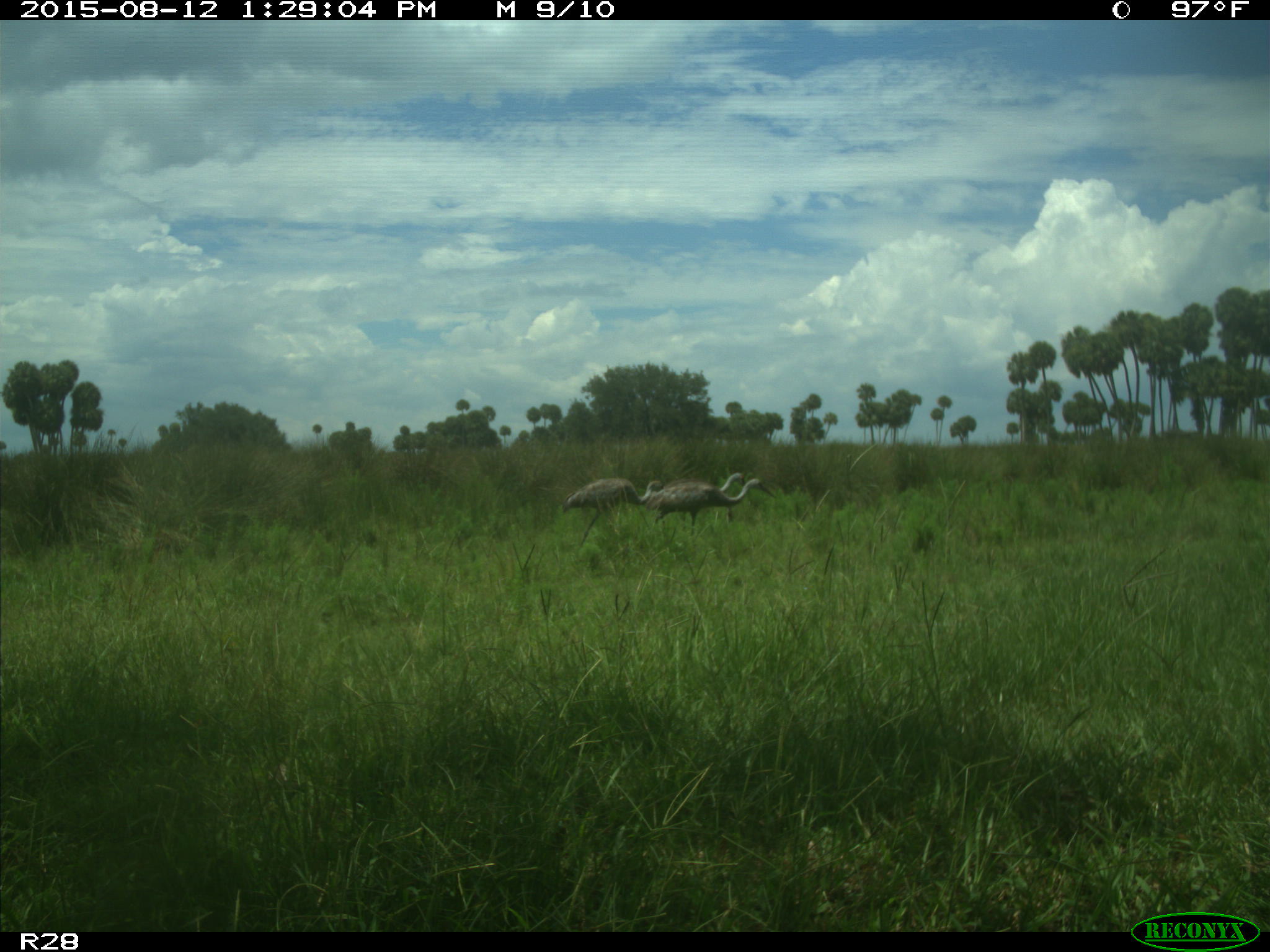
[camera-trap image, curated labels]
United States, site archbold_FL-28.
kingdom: Animalia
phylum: Chordata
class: Aves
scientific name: Aves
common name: birds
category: unidentified bird